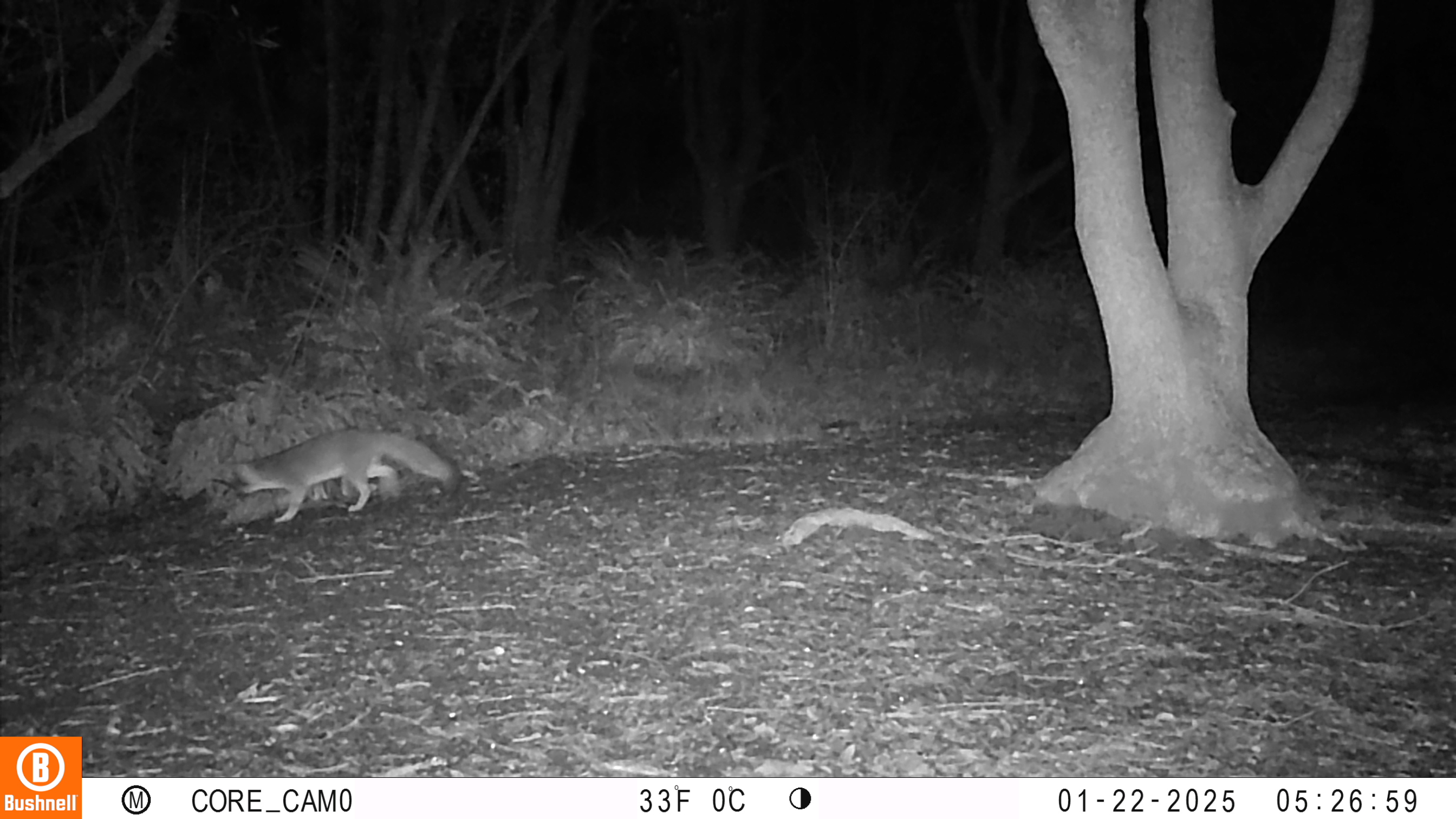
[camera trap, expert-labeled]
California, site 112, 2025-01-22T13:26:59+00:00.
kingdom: Animalia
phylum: Chordata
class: Mammalia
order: Carnivora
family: Canidae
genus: Urocyon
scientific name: Urocyon cinereoargenteus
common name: gray fox